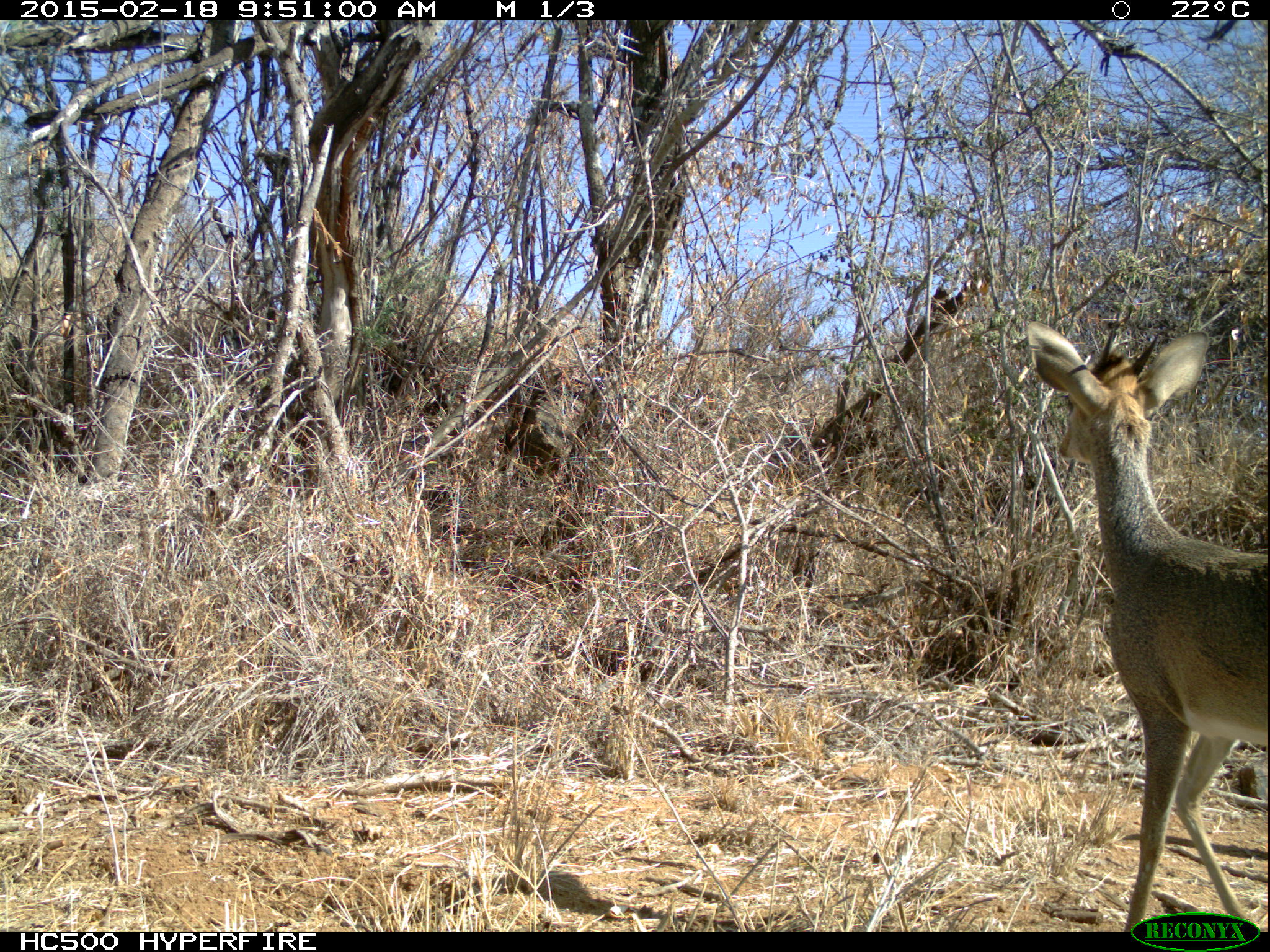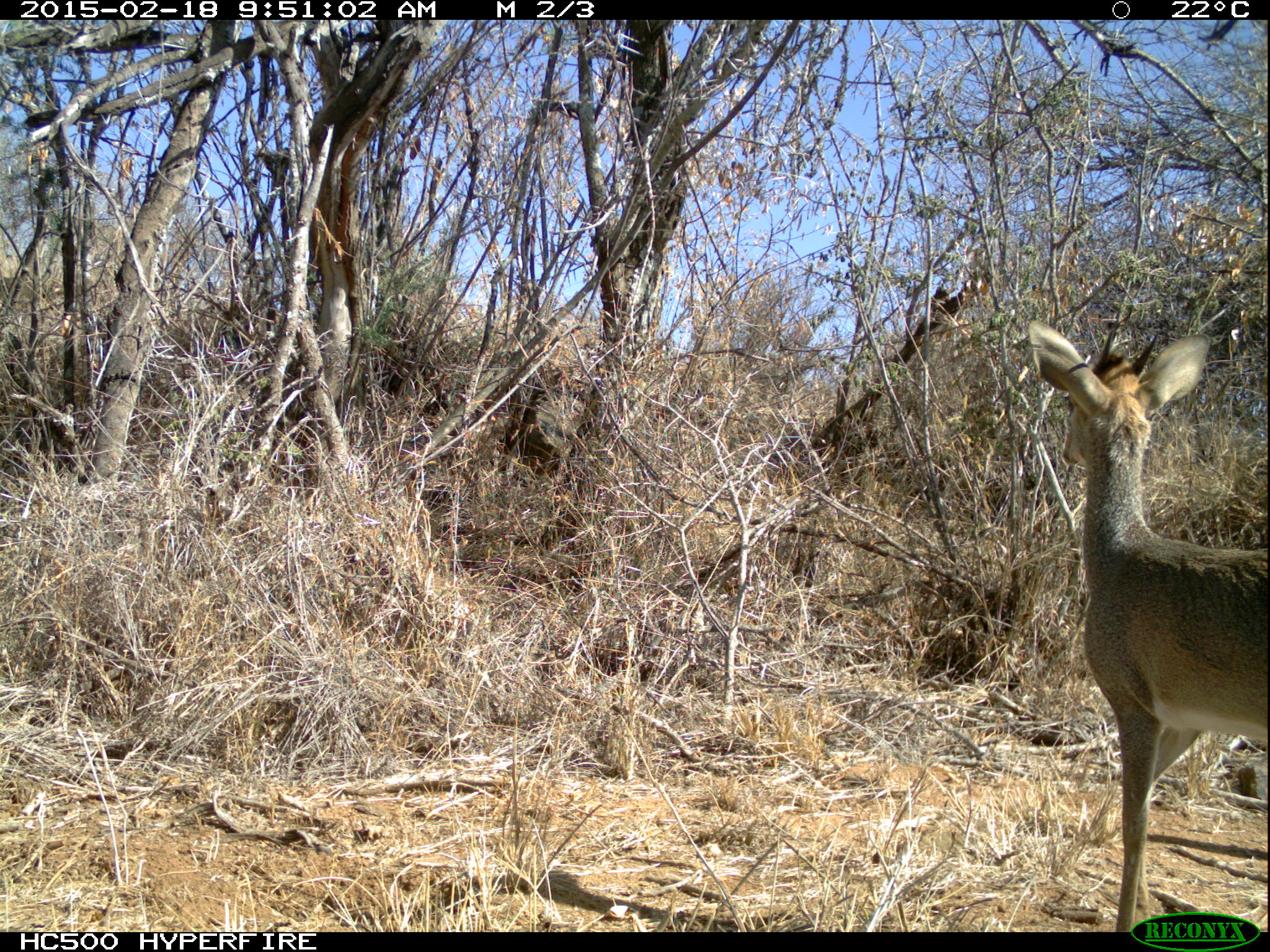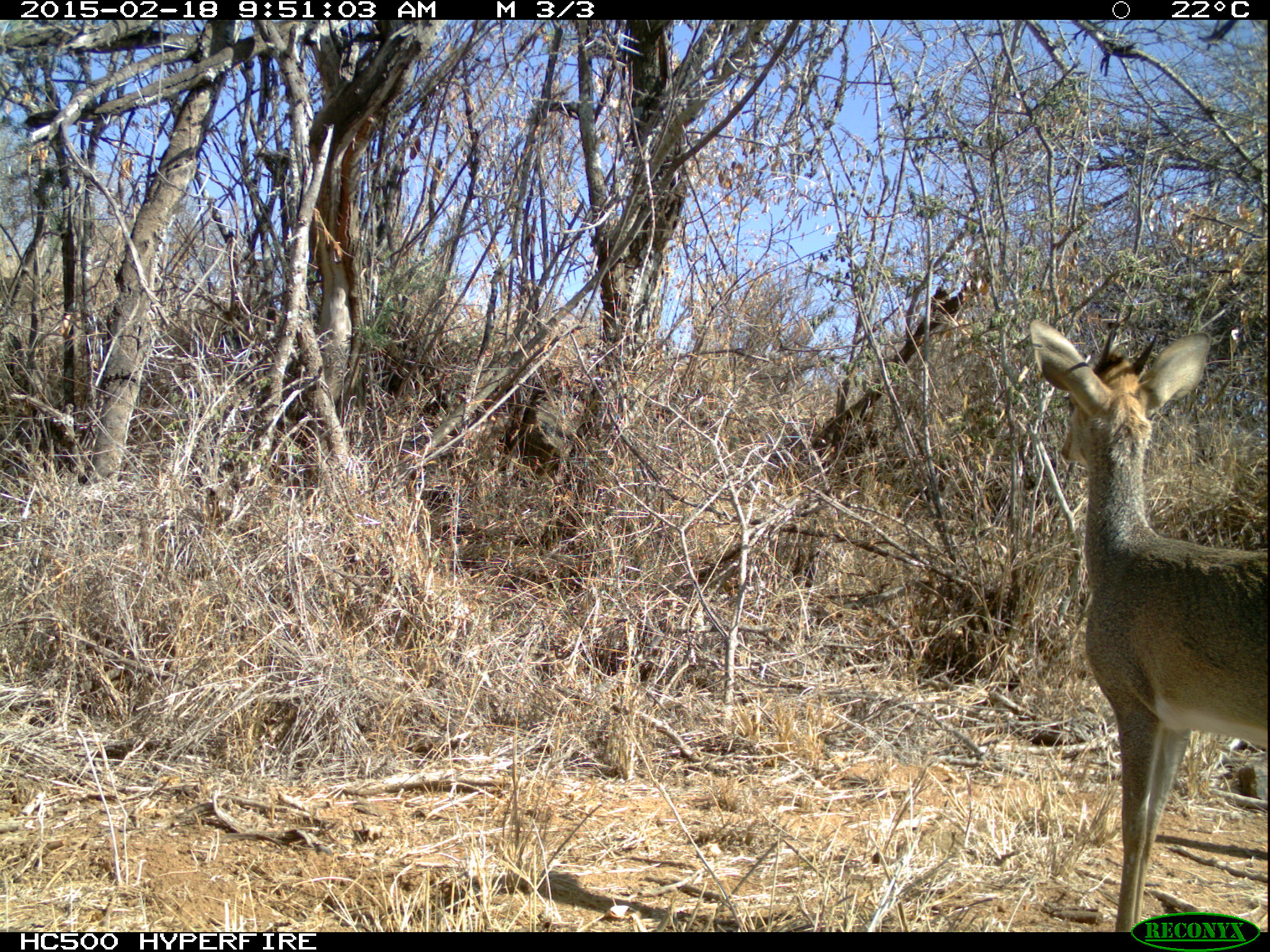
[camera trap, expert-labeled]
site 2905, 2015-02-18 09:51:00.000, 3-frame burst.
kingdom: Animalia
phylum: Chordata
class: Mammalia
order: Artiodactyla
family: Bovidae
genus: Madoqua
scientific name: Madoqua guentheri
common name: günther's dik-dik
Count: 2.